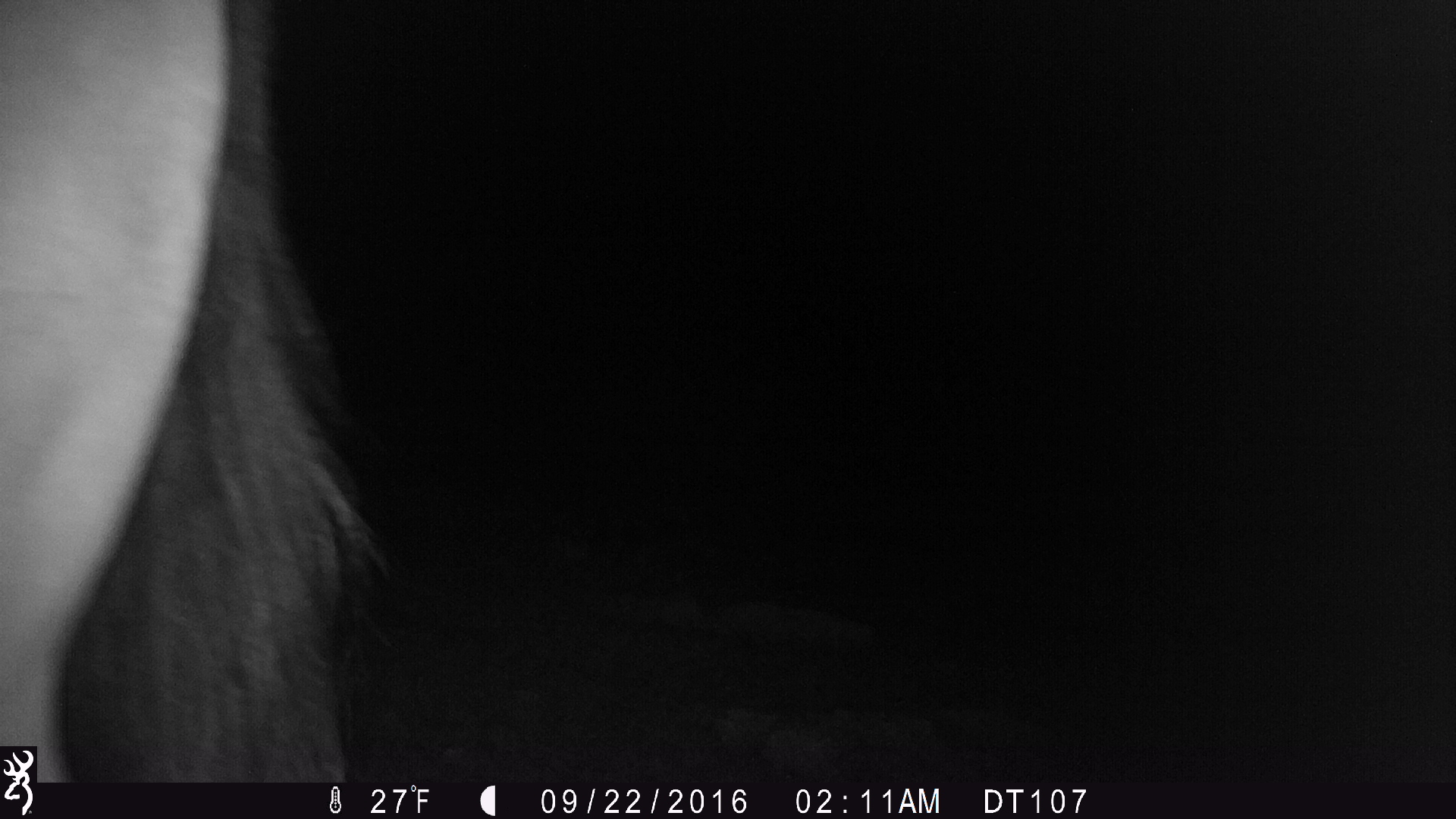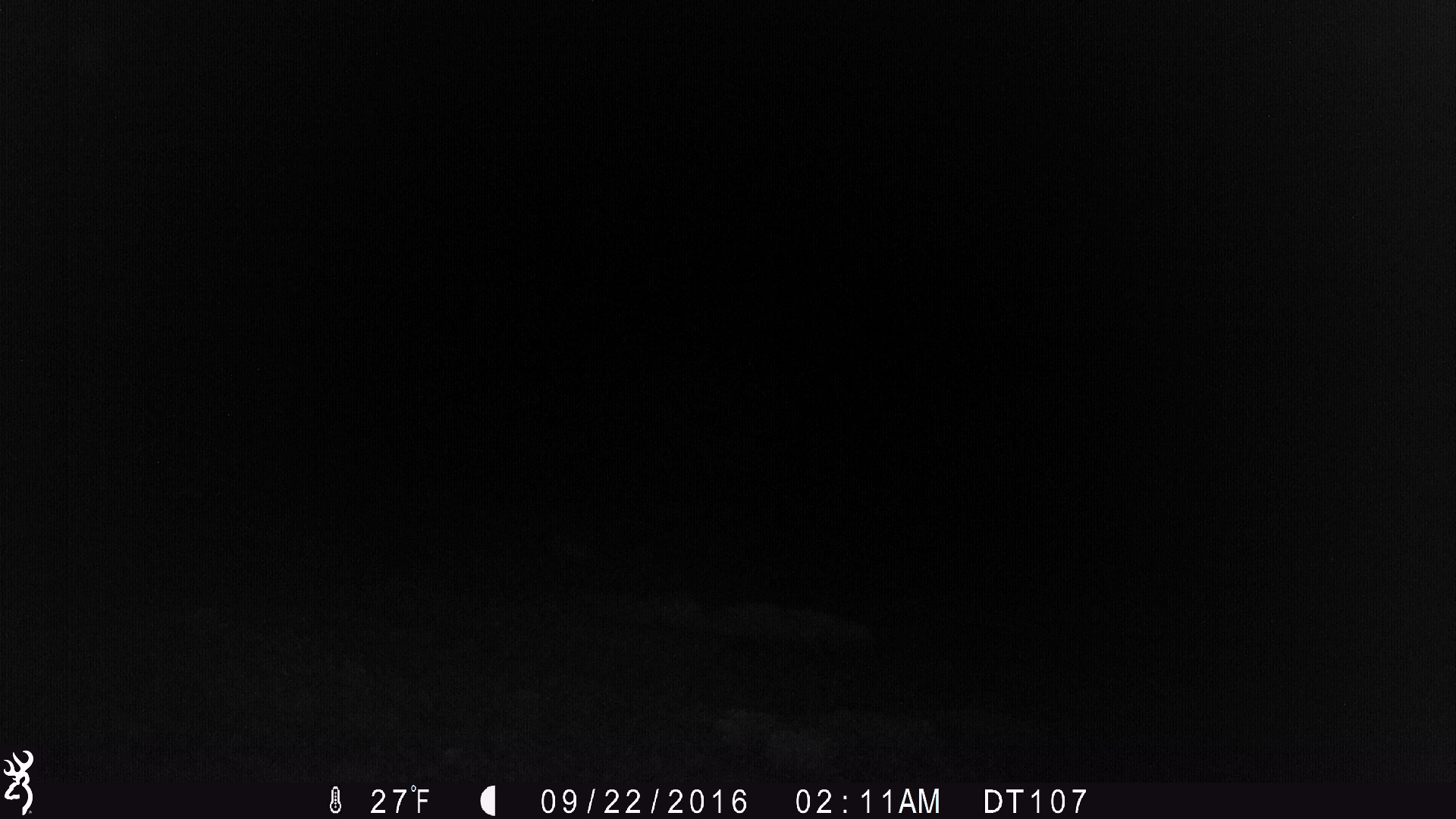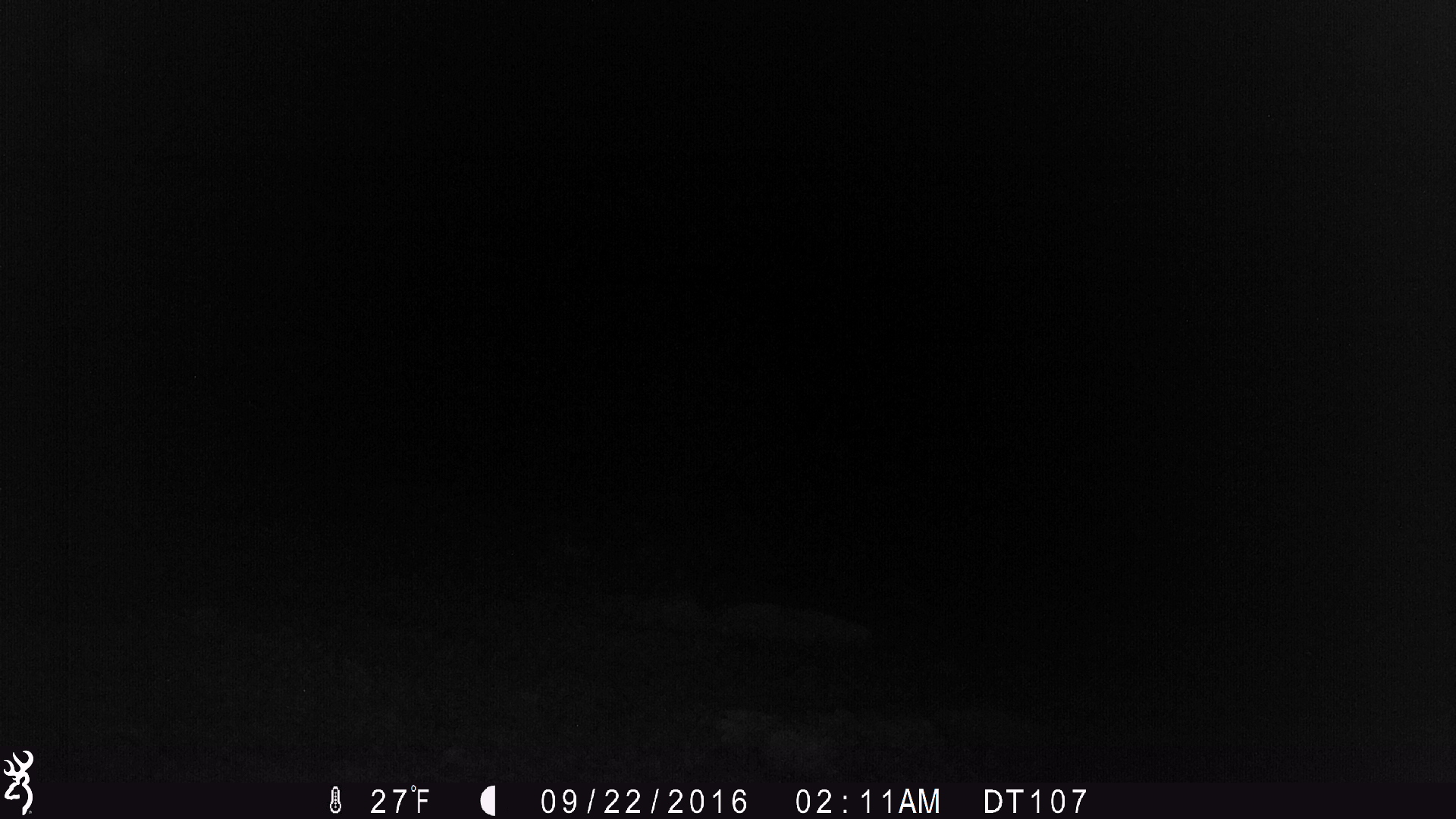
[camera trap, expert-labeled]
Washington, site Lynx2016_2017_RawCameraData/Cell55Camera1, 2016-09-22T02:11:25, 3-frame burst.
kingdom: Animalia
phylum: Chordata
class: Mammalia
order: Perissodactyla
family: Equidae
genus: Equus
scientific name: Equus caballus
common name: domestic horse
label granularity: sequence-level